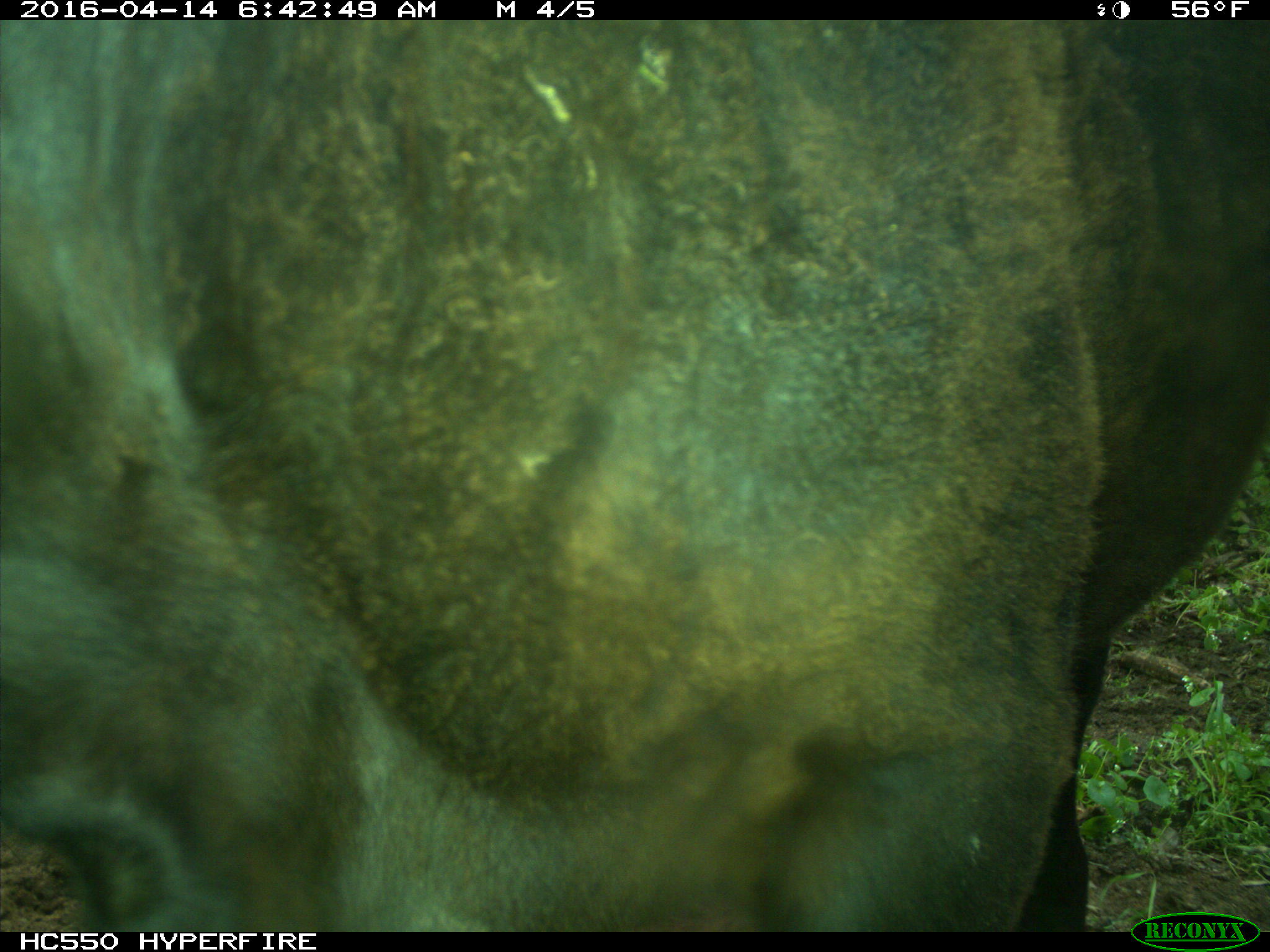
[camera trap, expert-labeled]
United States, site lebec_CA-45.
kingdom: Animalia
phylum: Chordata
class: Mammalia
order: Artiodactyla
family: Bovidae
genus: Bos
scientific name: Bos taurus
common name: domestic cow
Bos taurus (domestic cow).